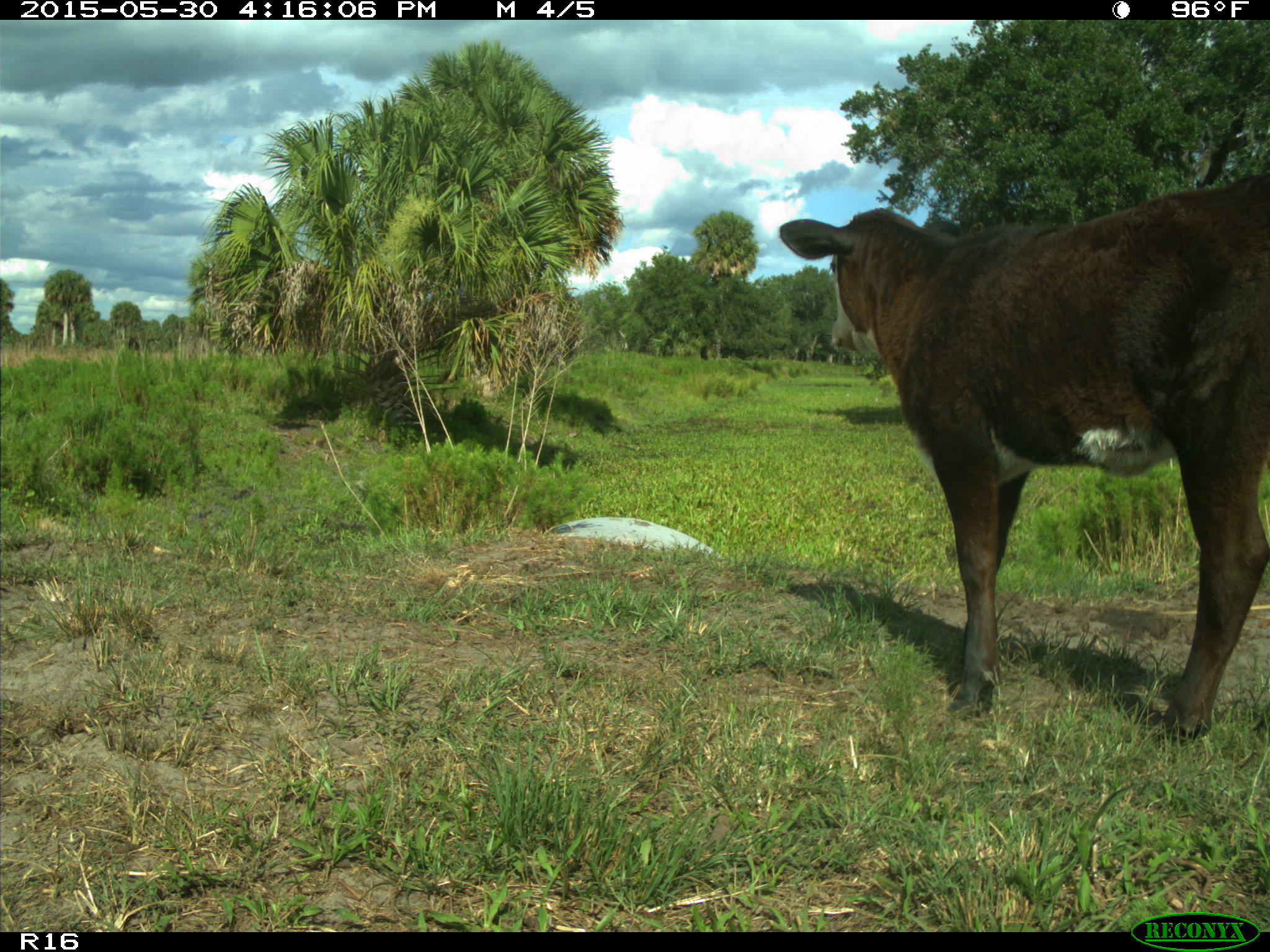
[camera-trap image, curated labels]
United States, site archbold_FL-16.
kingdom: Animalia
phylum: Chordata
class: Mammalia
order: Artiodactyla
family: Bovidae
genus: Bos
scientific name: Bos taurus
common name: domestic cow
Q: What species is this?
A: Bos taurus (domestic cow).